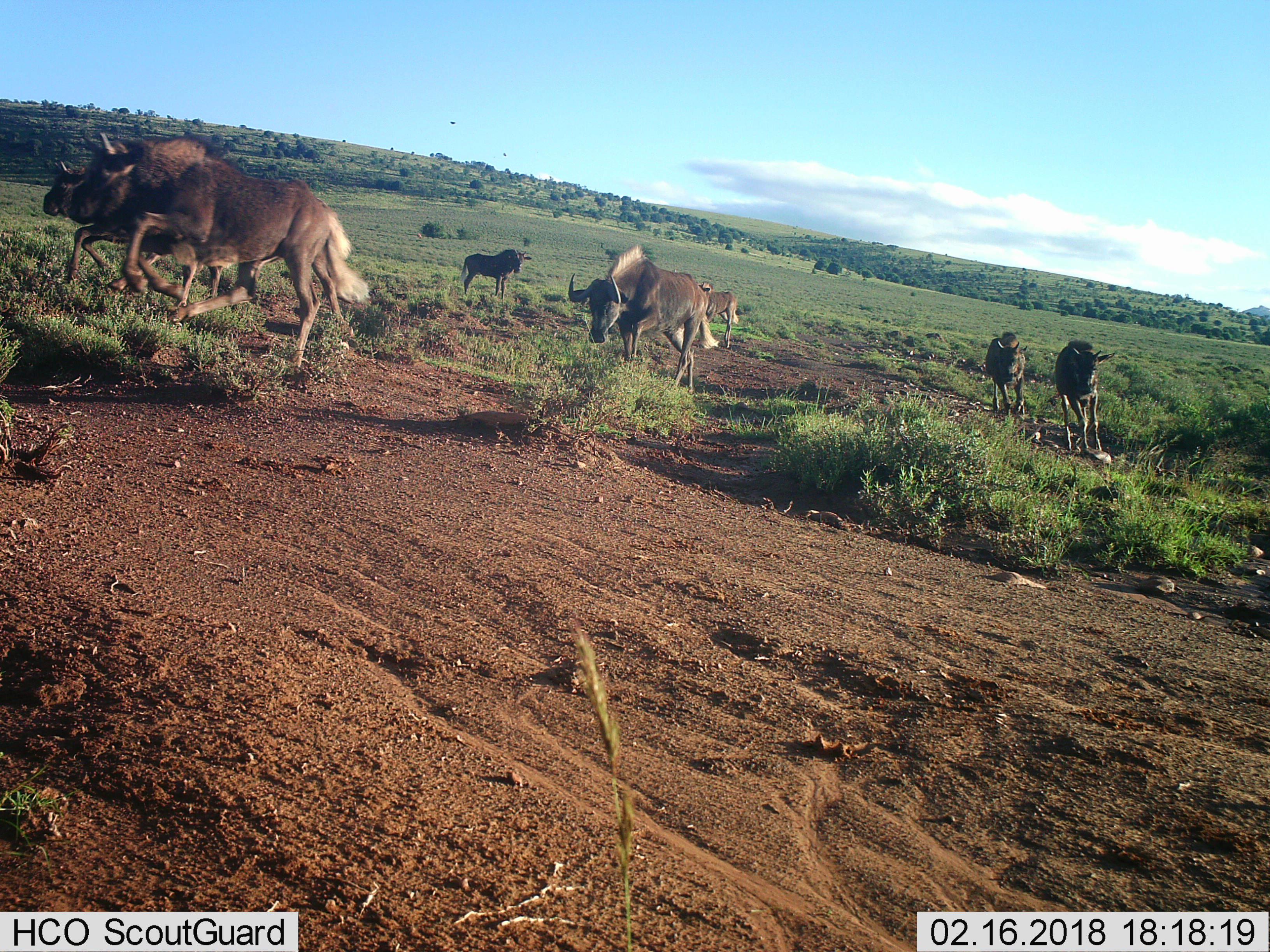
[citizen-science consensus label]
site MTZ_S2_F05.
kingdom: Animalia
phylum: Chordata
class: Mammalia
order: Artiodactyla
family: Bovidae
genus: Connochaetes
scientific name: Connochaetes gnou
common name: black wildebeest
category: wildebeestblack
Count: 7.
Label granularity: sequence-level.